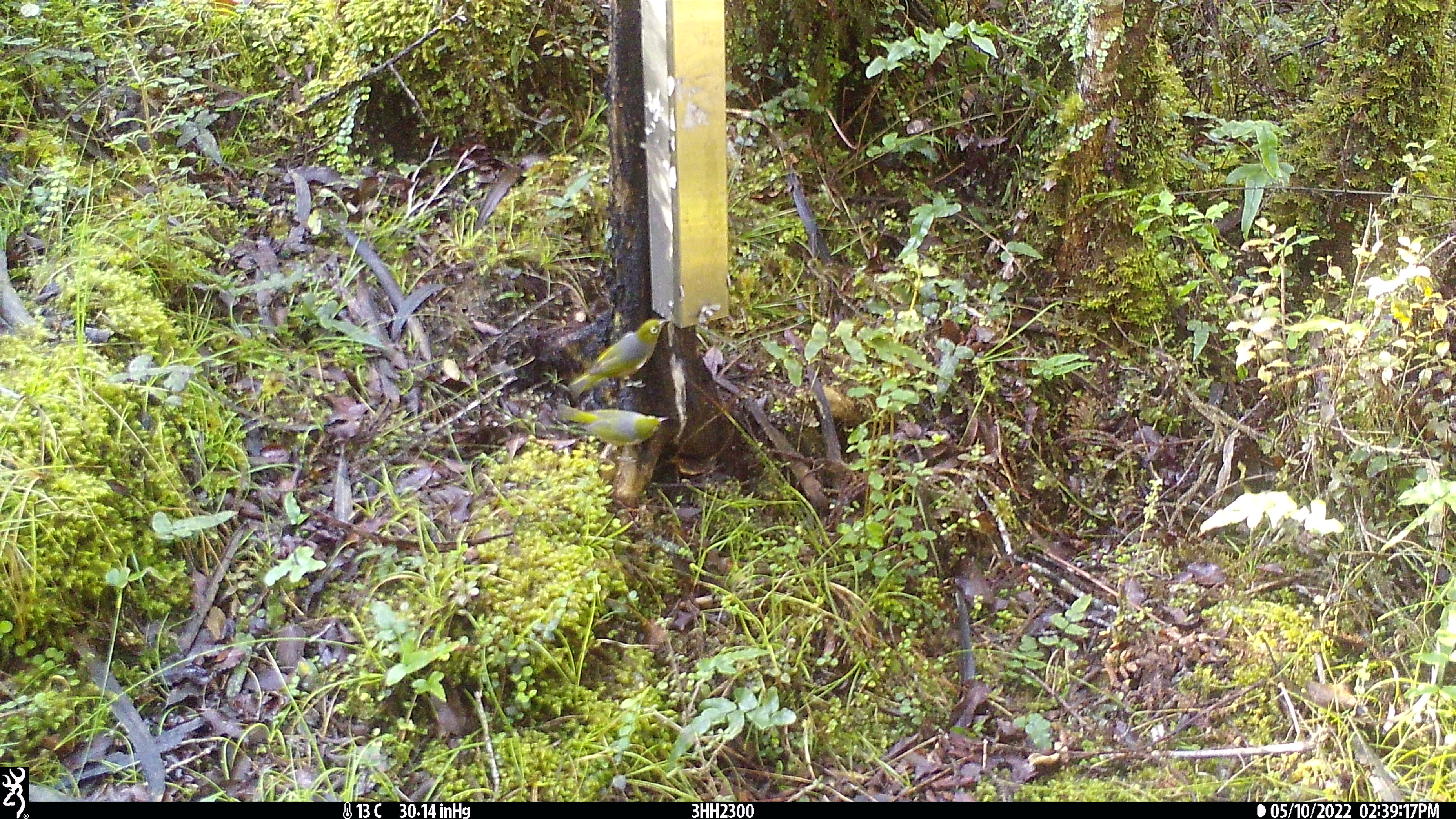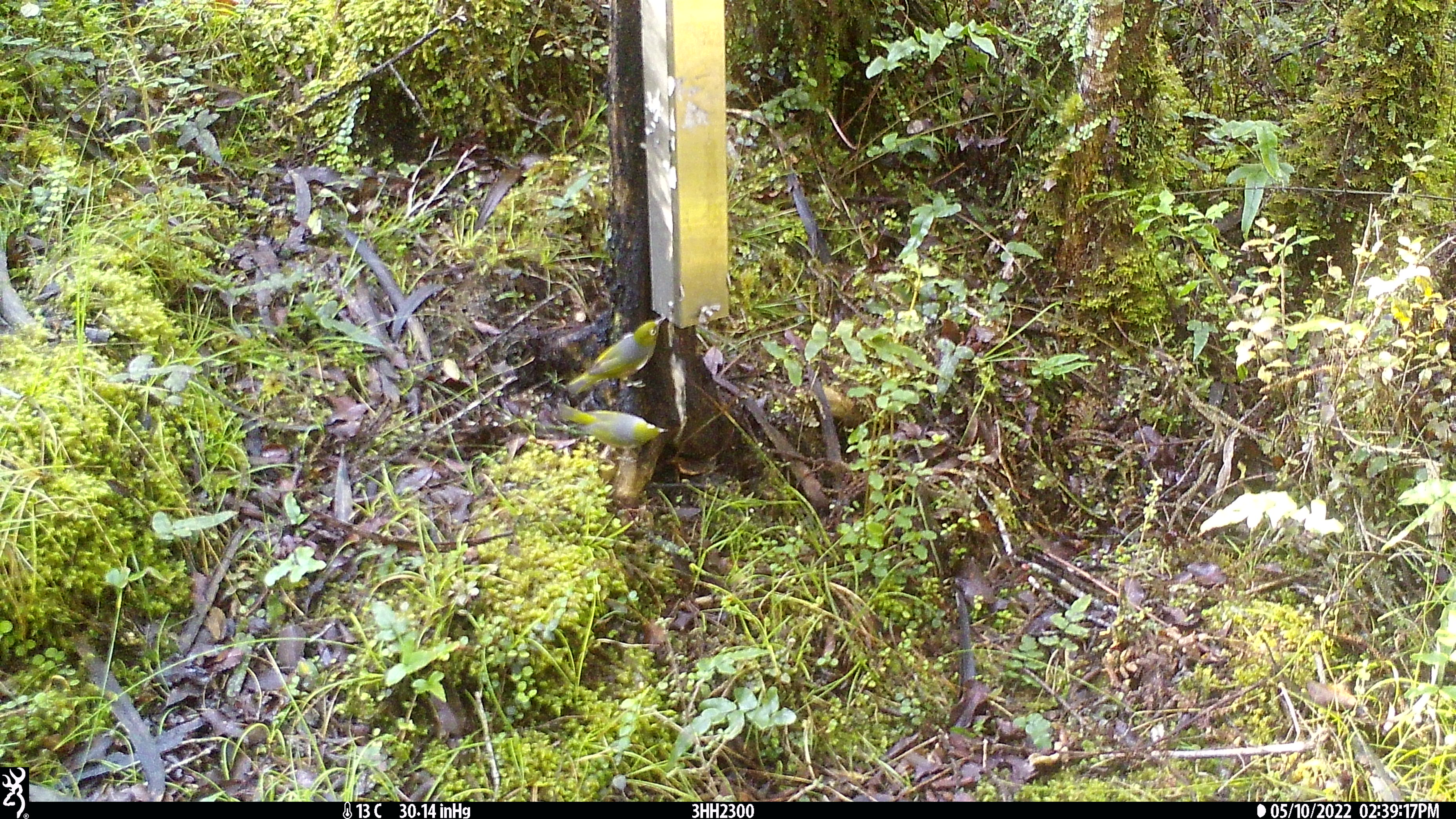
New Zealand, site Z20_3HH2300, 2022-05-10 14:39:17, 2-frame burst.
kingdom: Animalia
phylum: Chordata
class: Aves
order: Passeriformes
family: Zosteropidae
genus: Zosterops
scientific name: Zosterops lateralis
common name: silvereye